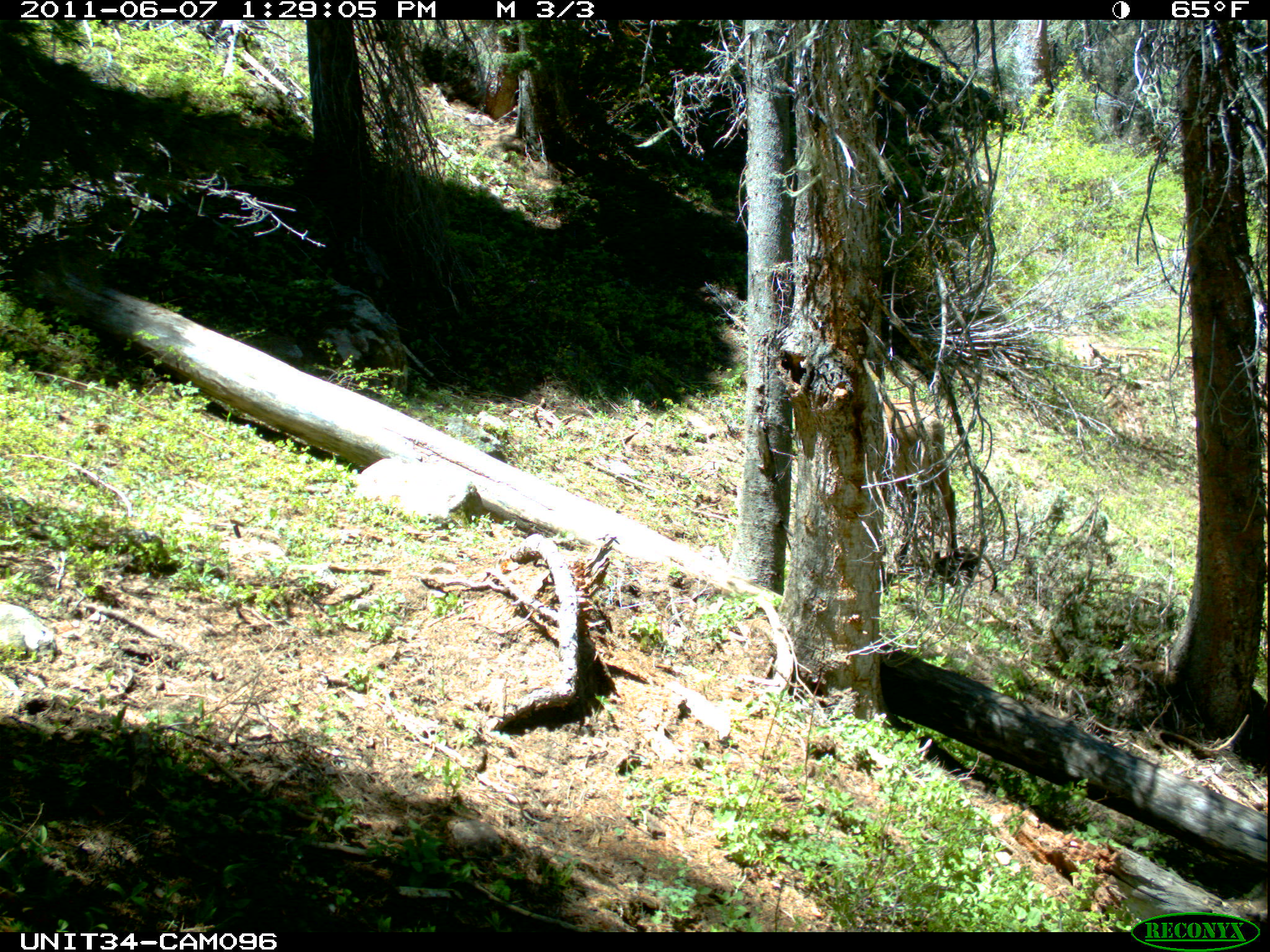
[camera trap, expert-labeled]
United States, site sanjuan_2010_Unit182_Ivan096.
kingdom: Animalia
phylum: Chordata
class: Mammalia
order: Artiodactyla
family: Cervidae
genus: Cervus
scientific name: Cervus elaphus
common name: red deer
Cervus elaphus (red deer).